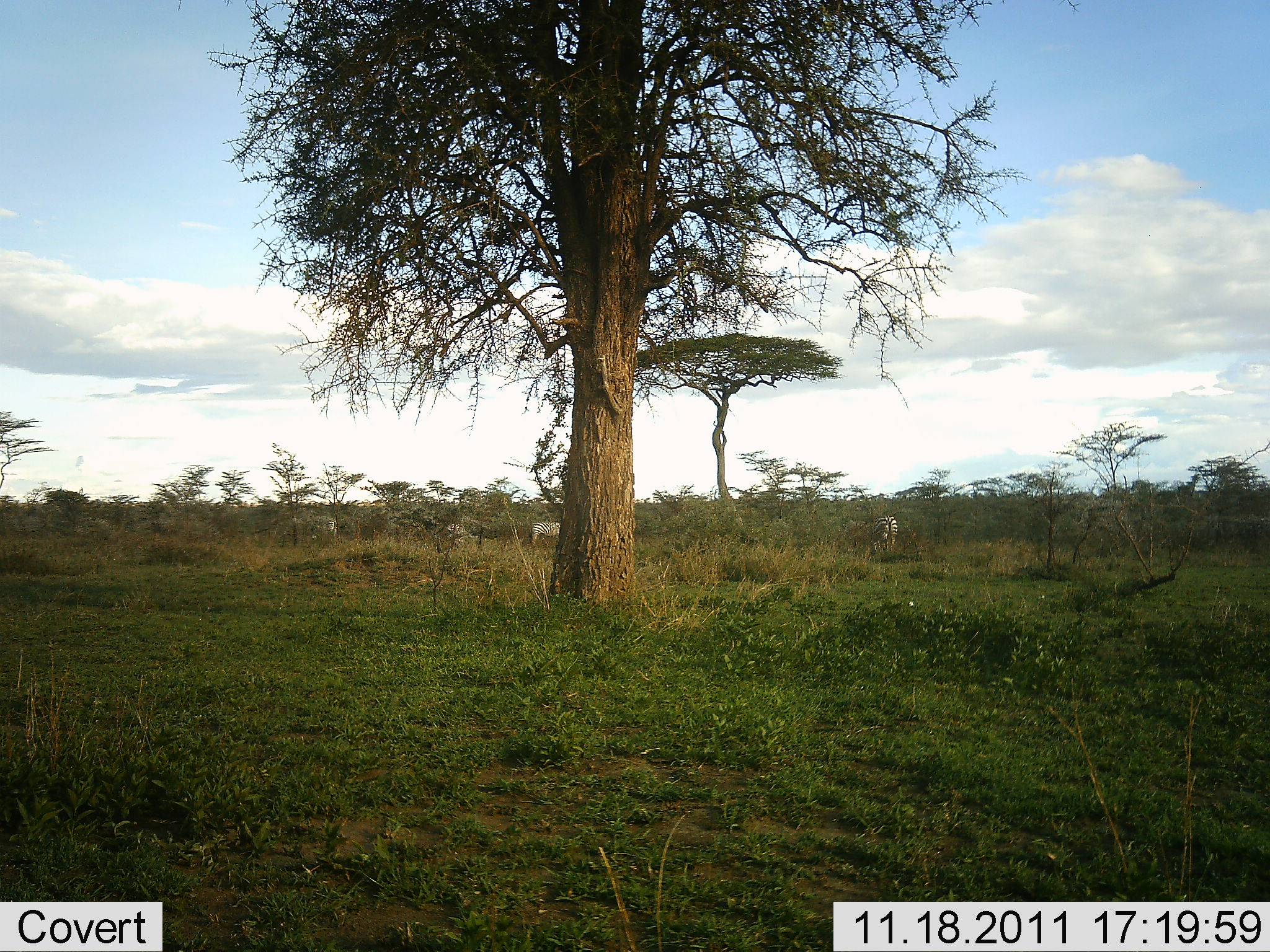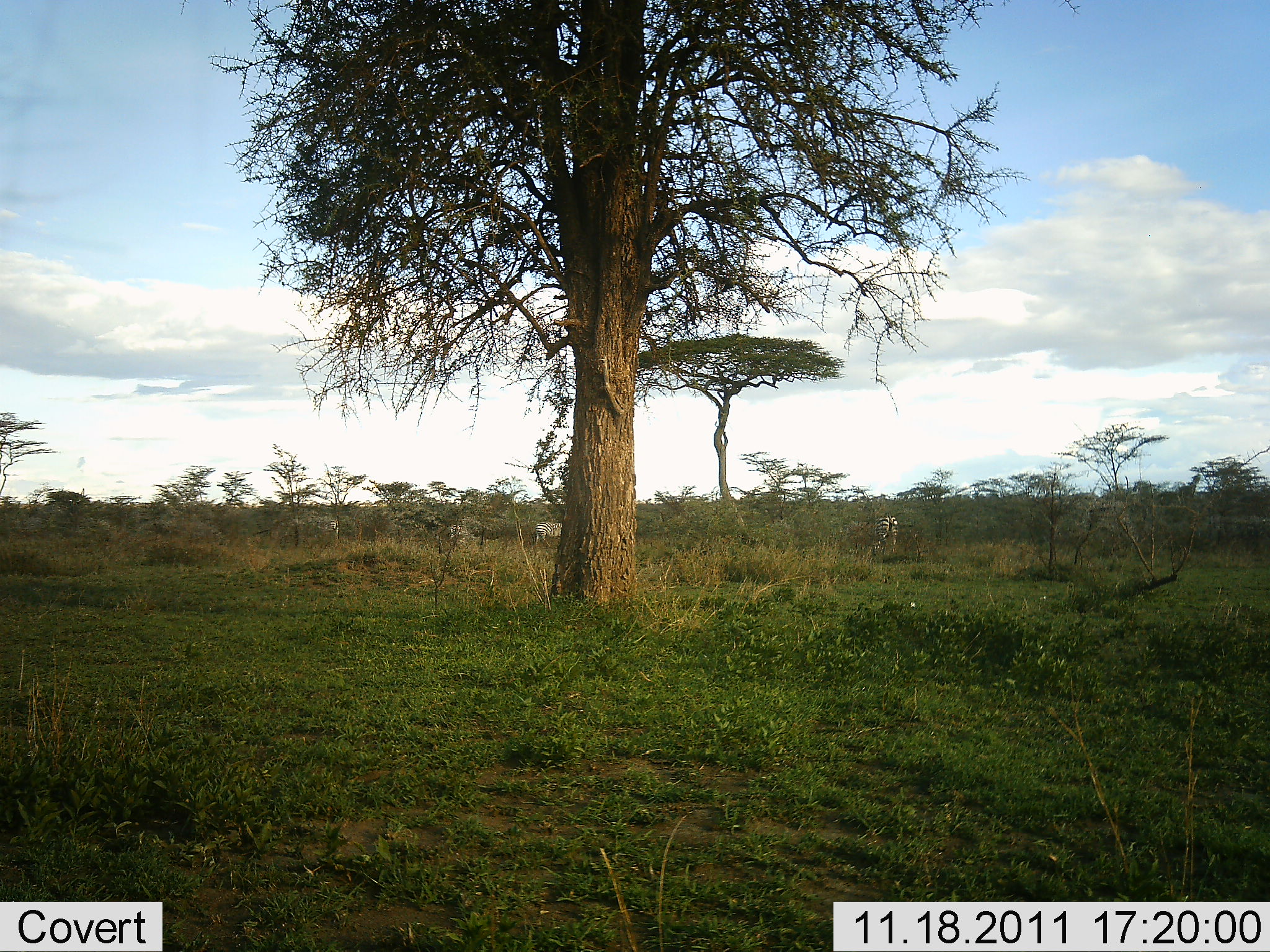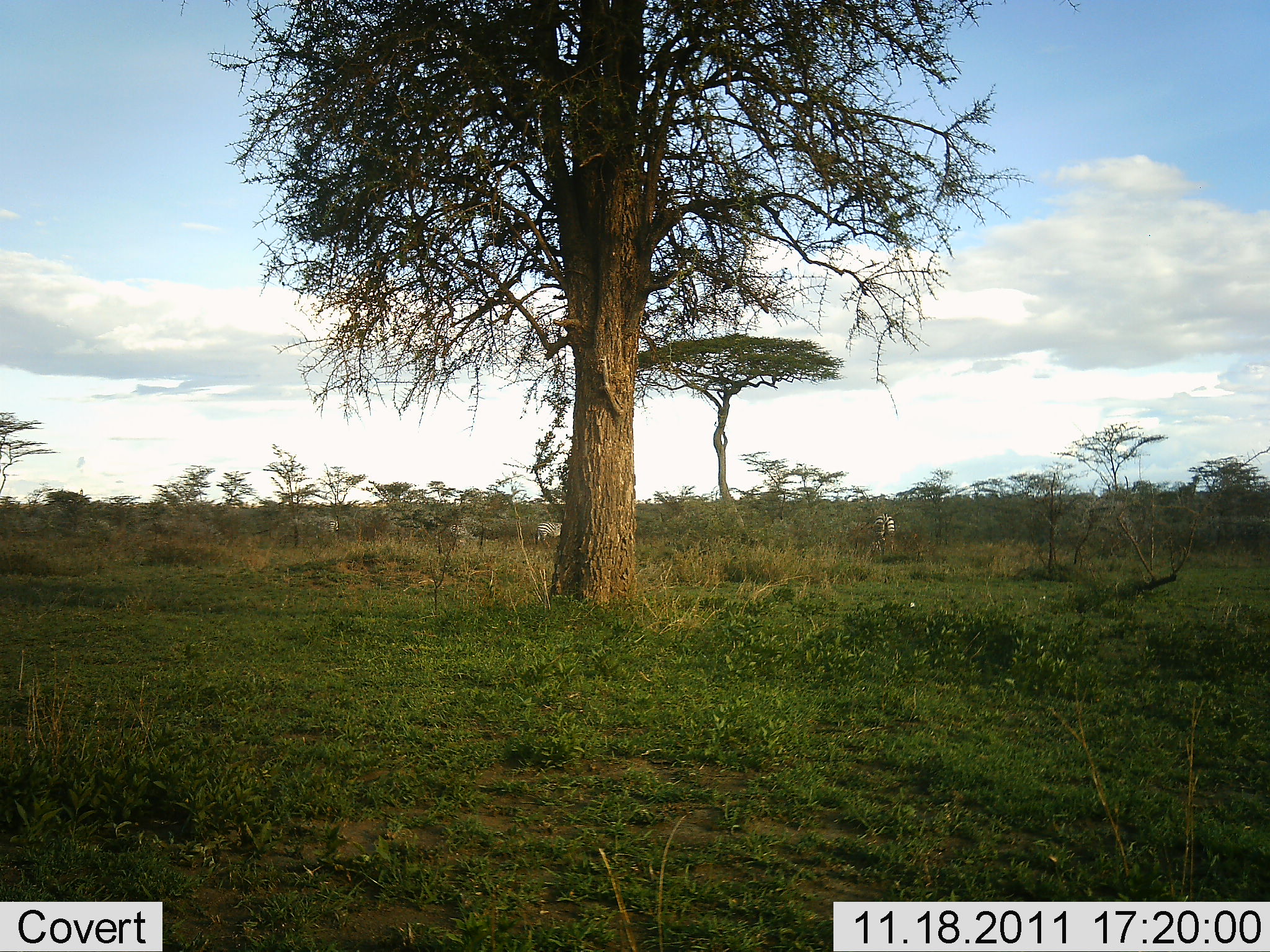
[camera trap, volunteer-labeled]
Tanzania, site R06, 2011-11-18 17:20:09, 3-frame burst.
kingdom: Animalia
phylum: Chordata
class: Mammalia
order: Perissodactyla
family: Equidae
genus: Equus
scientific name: Equus quagga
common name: plains zebra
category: zebra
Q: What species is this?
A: Zebra (plains zebra) (Equus quagga).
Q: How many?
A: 4.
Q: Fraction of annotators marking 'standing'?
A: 50%.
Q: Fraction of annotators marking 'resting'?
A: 0%.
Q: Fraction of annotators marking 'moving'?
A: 0%.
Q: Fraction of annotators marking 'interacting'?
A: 0%.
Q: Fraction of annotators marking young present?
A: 0%.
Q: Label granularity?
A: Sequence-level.